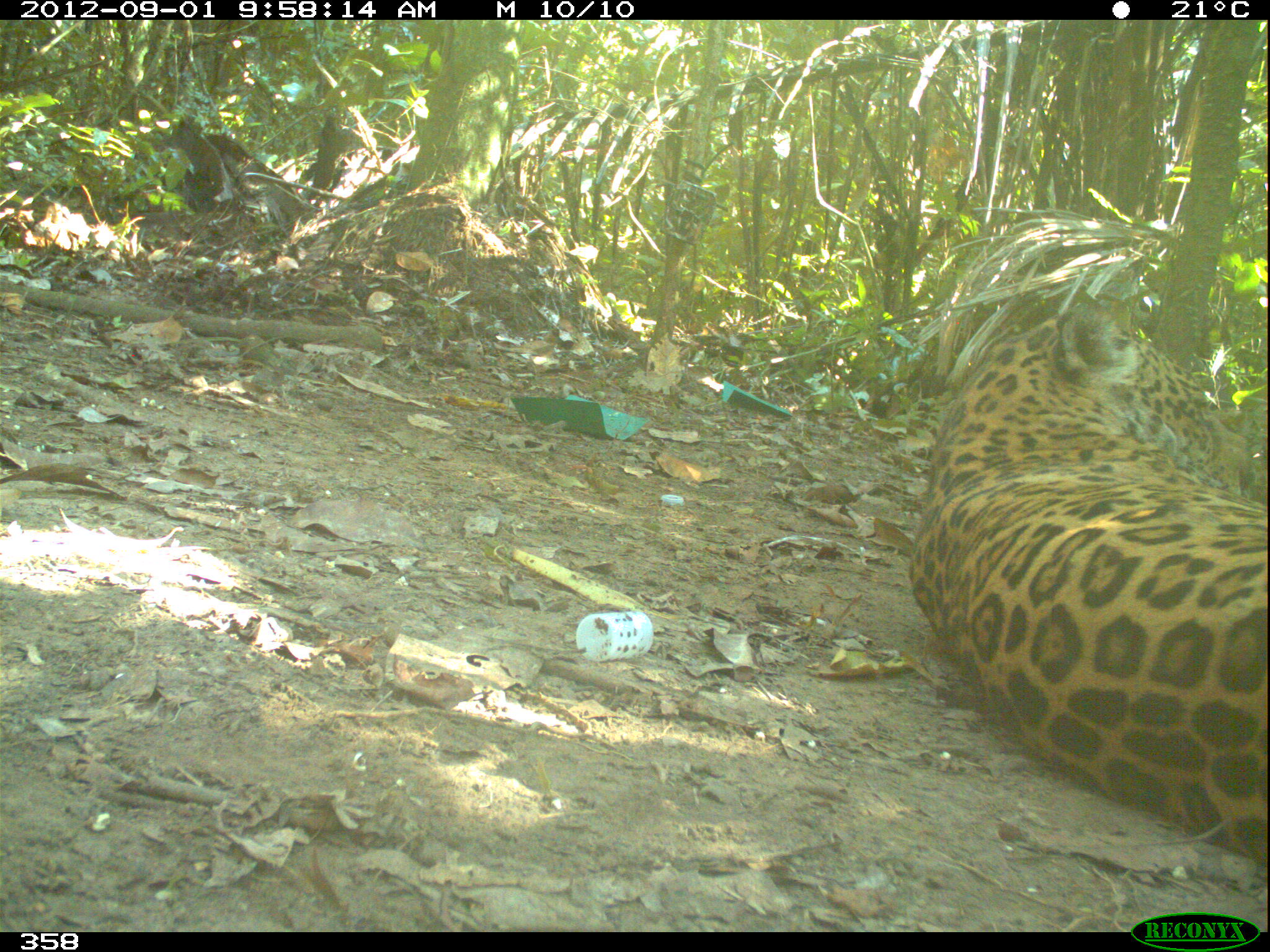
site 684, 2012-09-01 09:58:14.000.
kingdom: Animalia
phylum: Chordata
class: Mammalia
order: Carnivora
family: Felidae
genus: Panthera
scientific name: Panthera onca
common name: jaguar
Panthera onca (jaguar).